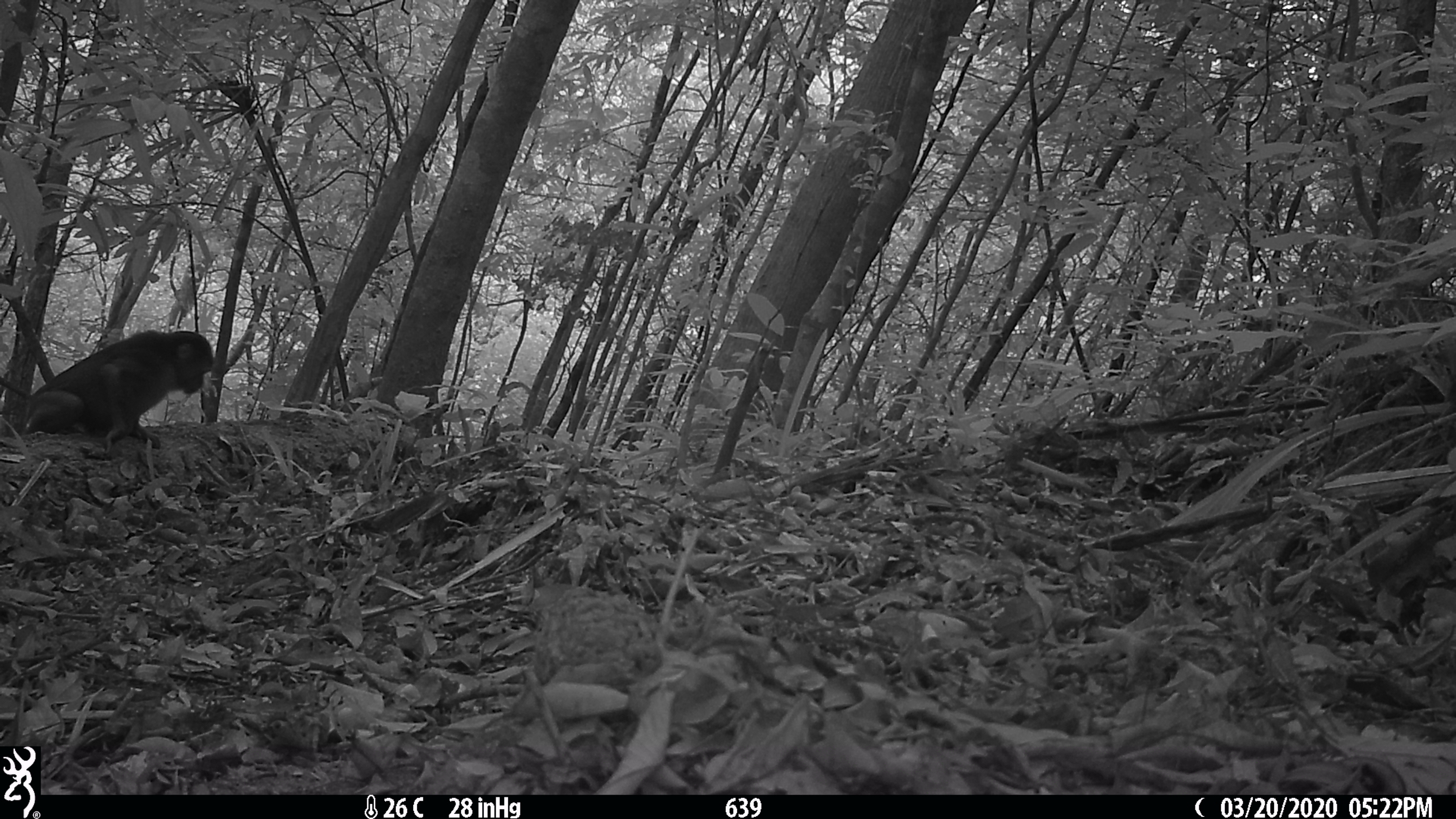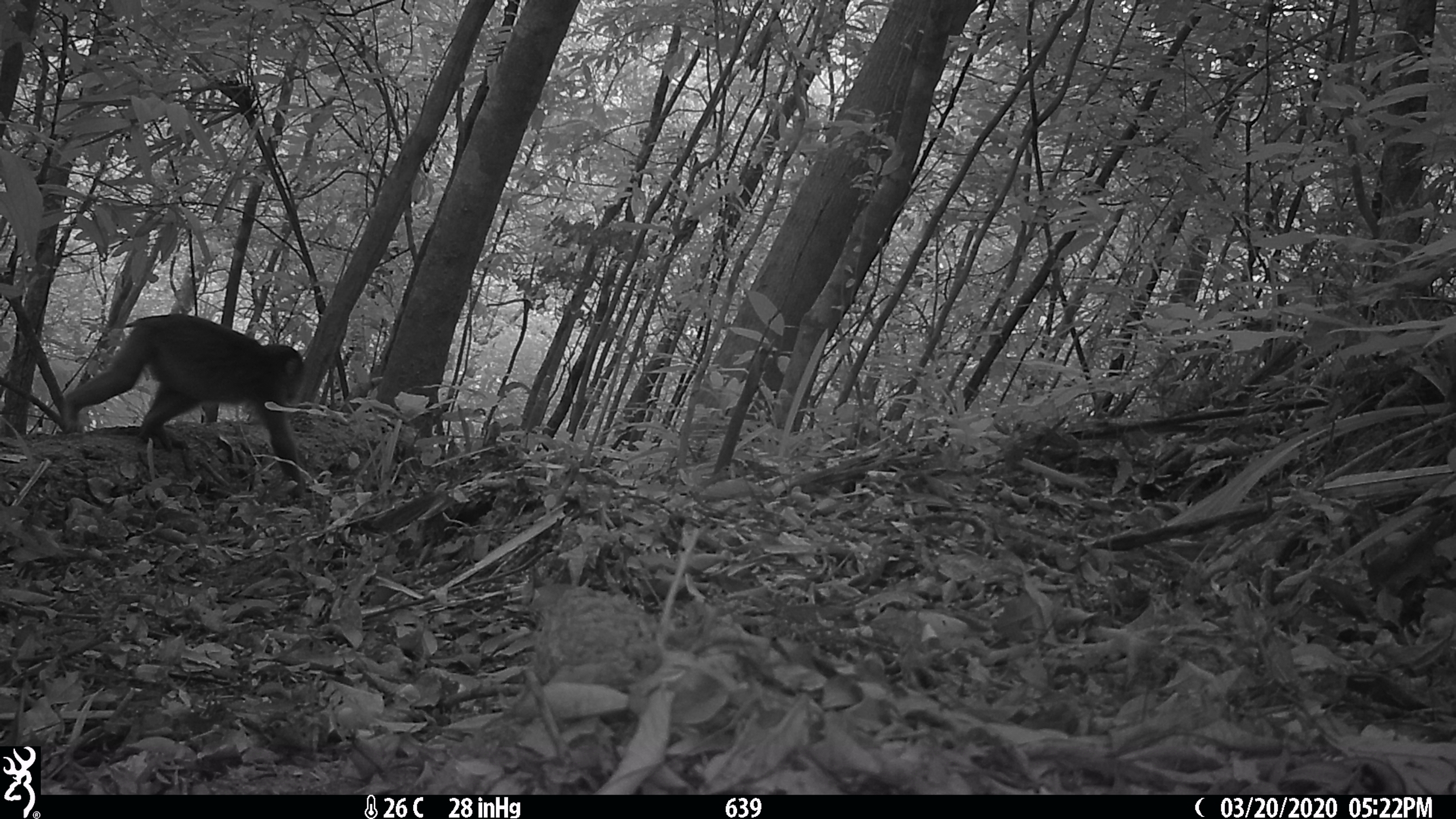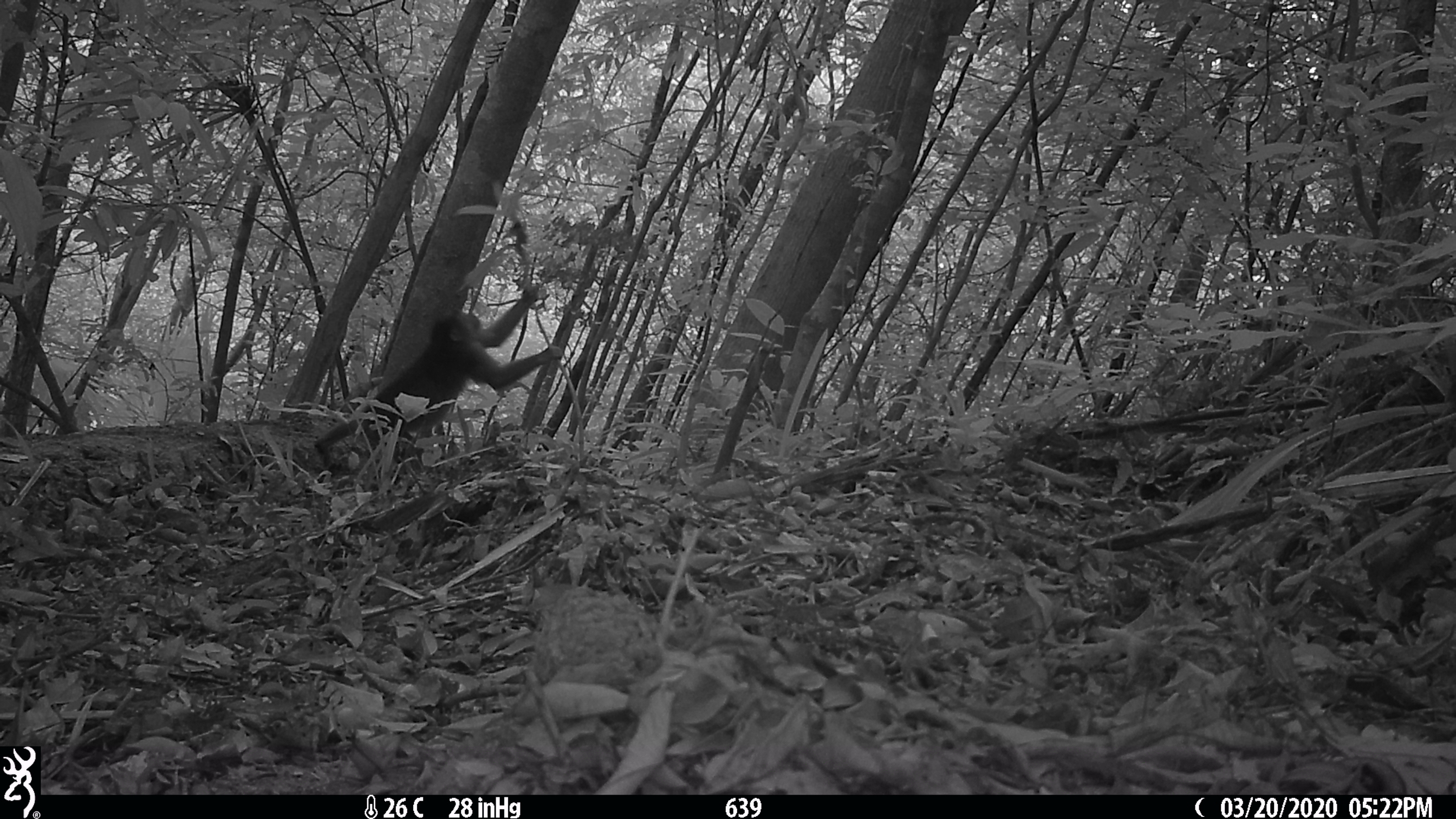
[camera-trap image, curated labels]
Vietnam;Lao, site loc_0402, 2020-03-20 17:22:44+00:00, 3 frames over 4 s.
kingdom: Animalia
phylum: Chordata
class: Mammalia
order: Primates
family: Cercopithecidae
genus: Macaca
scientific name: Macaca arctoides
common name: stump-tailed macaque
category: stump tailed macaque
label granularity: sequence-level